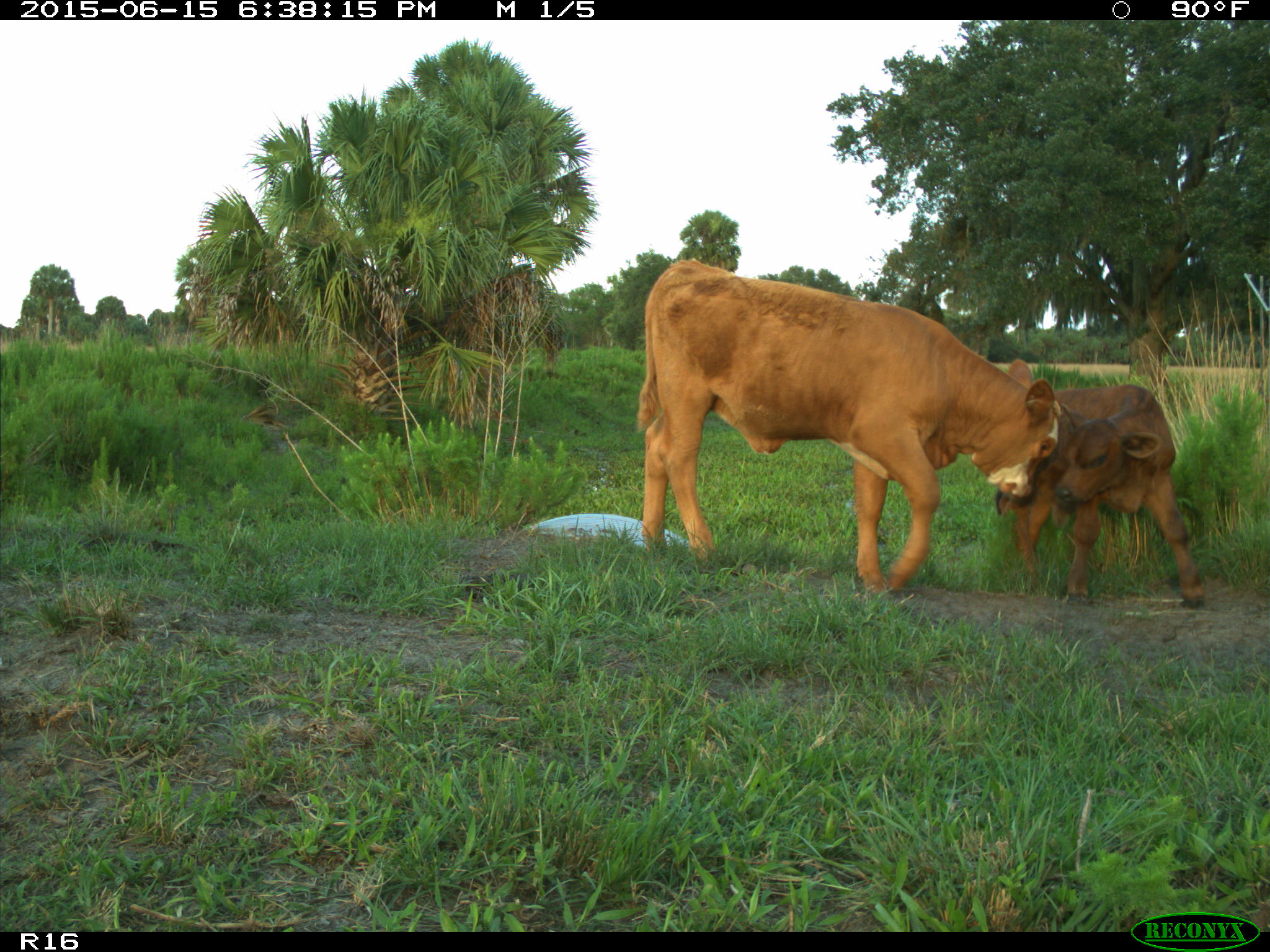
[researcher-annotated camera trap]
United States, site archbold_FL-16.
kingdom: Animalia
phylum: Chordata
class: Mammalia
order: Artiodactyla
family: Bovidae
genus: Bos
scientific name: Bos taurus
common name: domestic cow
Bos taurus (domestic cow).